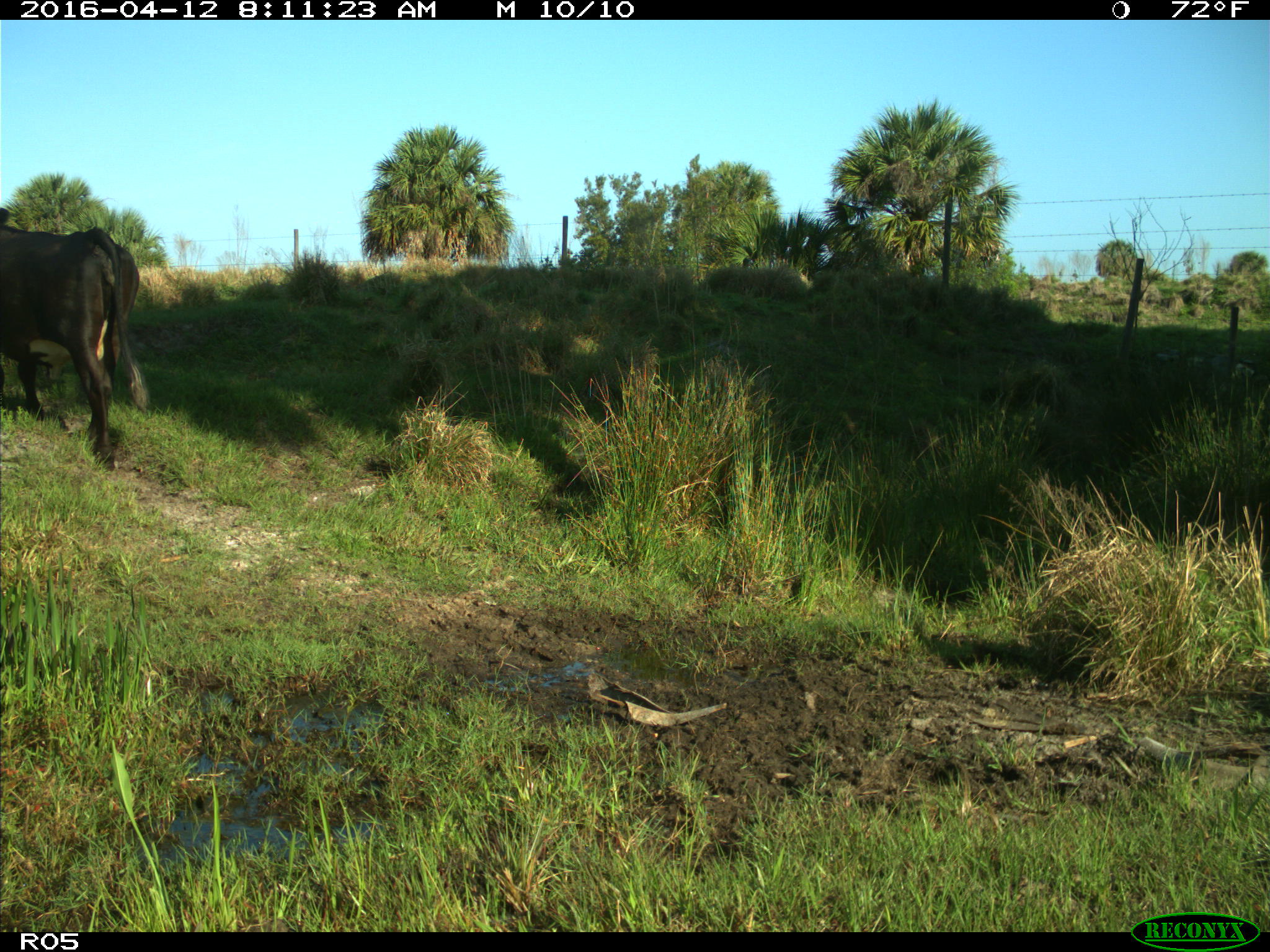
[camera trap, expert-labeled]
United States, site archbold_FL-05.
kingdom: Animalia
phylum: Chordata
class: Mammalia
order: Artiodactyla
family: Bovidae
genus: Bos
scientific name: Bos taurus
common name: domestic cow